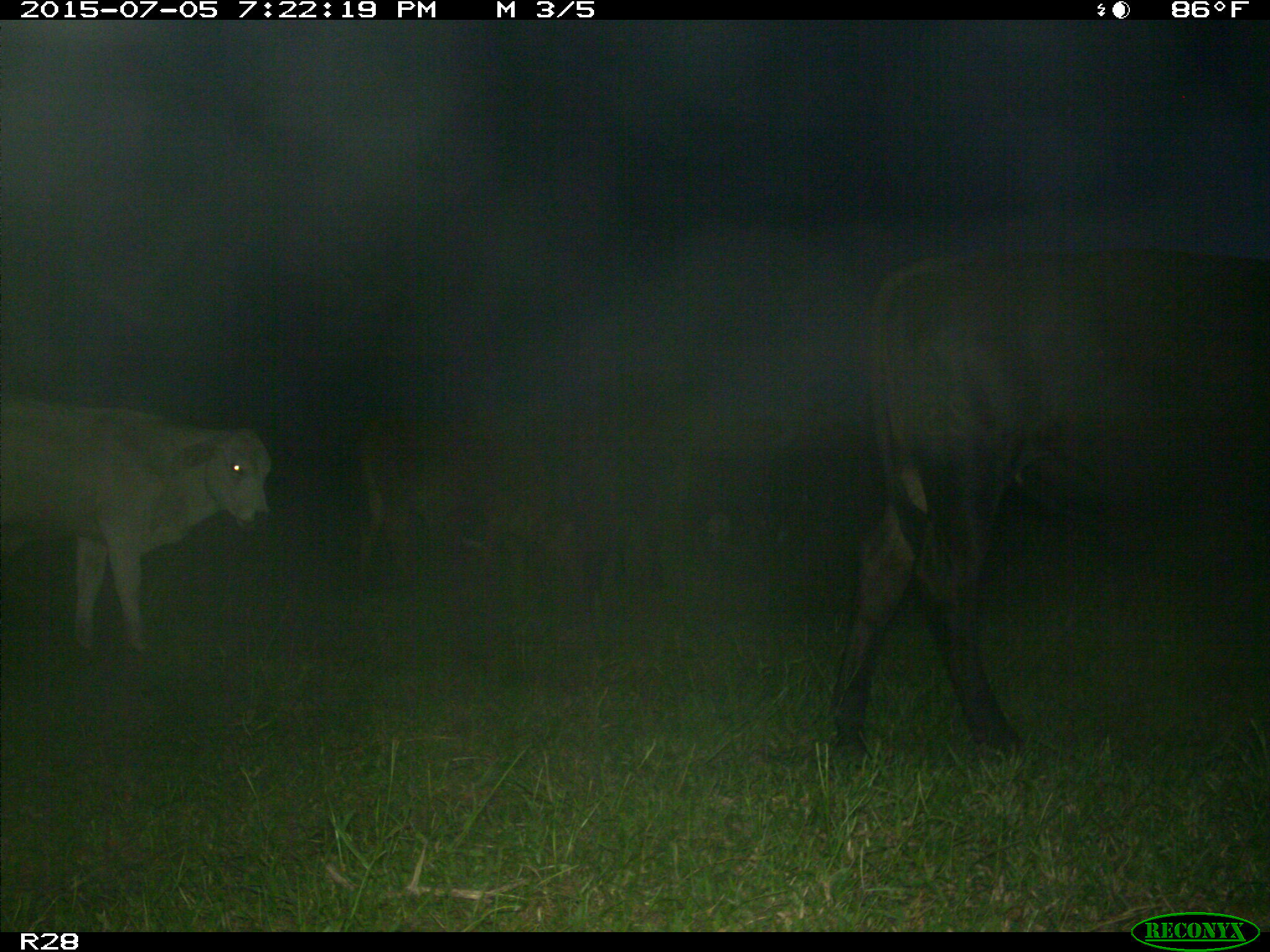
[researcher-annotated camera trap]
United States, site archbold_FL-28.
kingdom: Animalia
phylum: Chordata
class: Mammalia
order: Artiodactyla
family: Bovidae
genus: Bos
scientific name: Bos taurus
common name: domestic cow